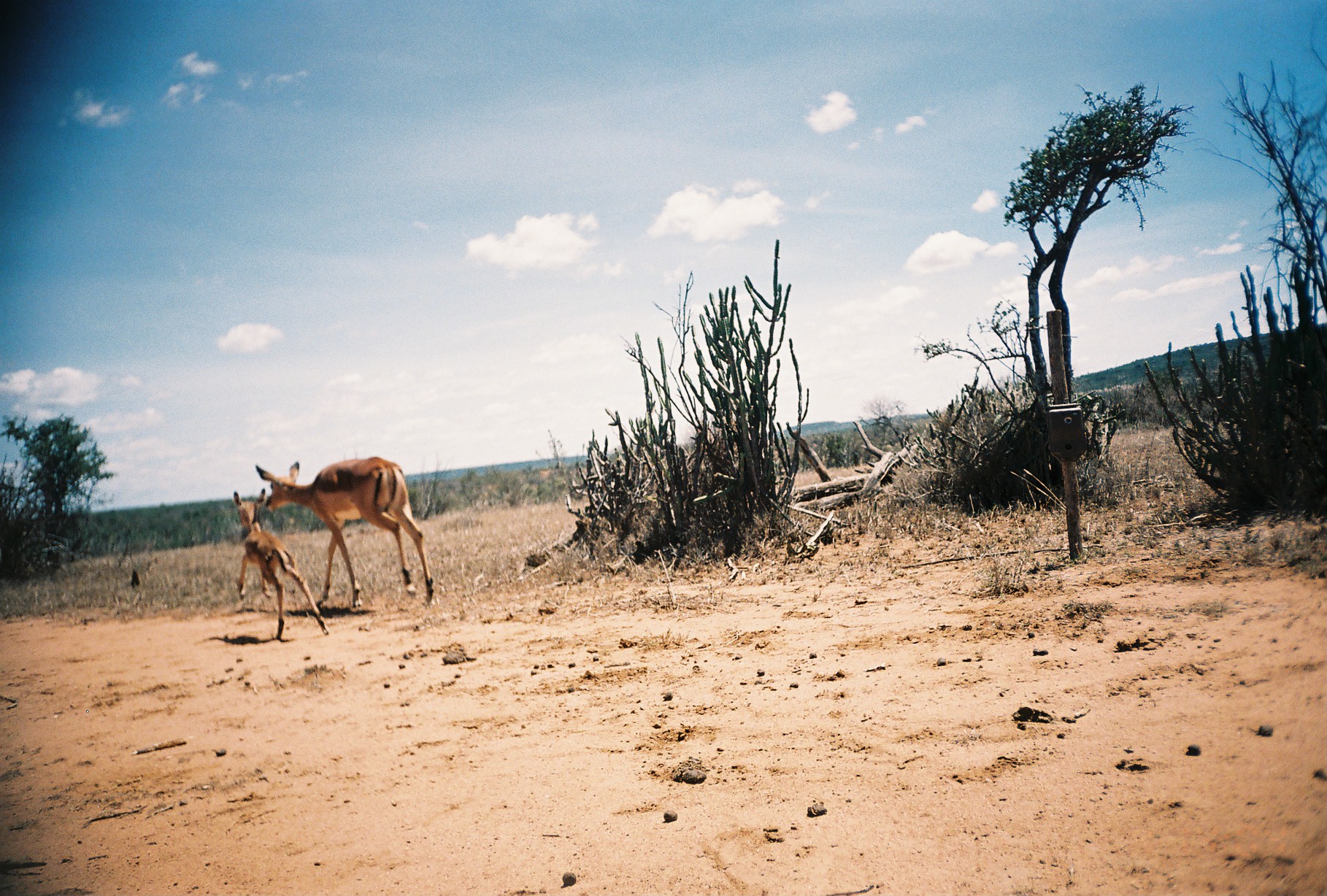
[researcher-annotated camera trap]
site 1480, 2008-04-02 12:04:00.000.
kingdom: Animalia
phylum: Chordata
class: Mammalia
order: Artiodactyla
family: Bovidae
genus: Aepyceros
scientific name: Aepyceros melampus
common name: impala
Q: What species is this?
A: Aepyceros melampus (impala).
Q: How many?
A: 2.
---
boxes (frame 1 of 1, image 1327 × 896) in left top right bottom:
aepyceros melampus: 255 455 434 608; 231 487 328 640